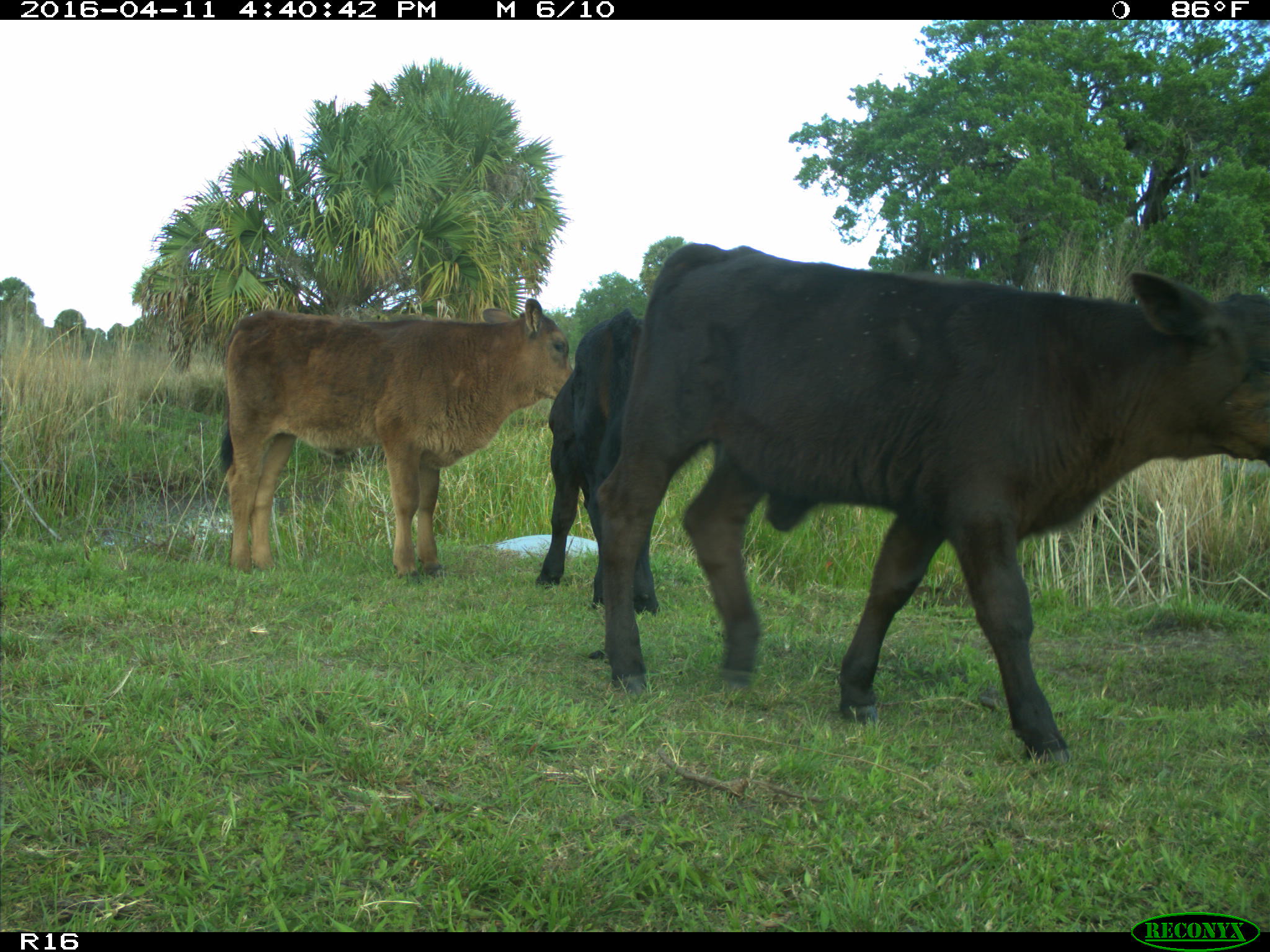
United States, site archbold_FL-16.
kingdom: Animalia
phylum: Chordata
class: Mammalia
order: Artiodactyla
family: Bovidae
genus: Bos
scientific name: Bos taurus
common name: domestic cow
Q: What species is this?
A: Bos taurus (domestic cow).